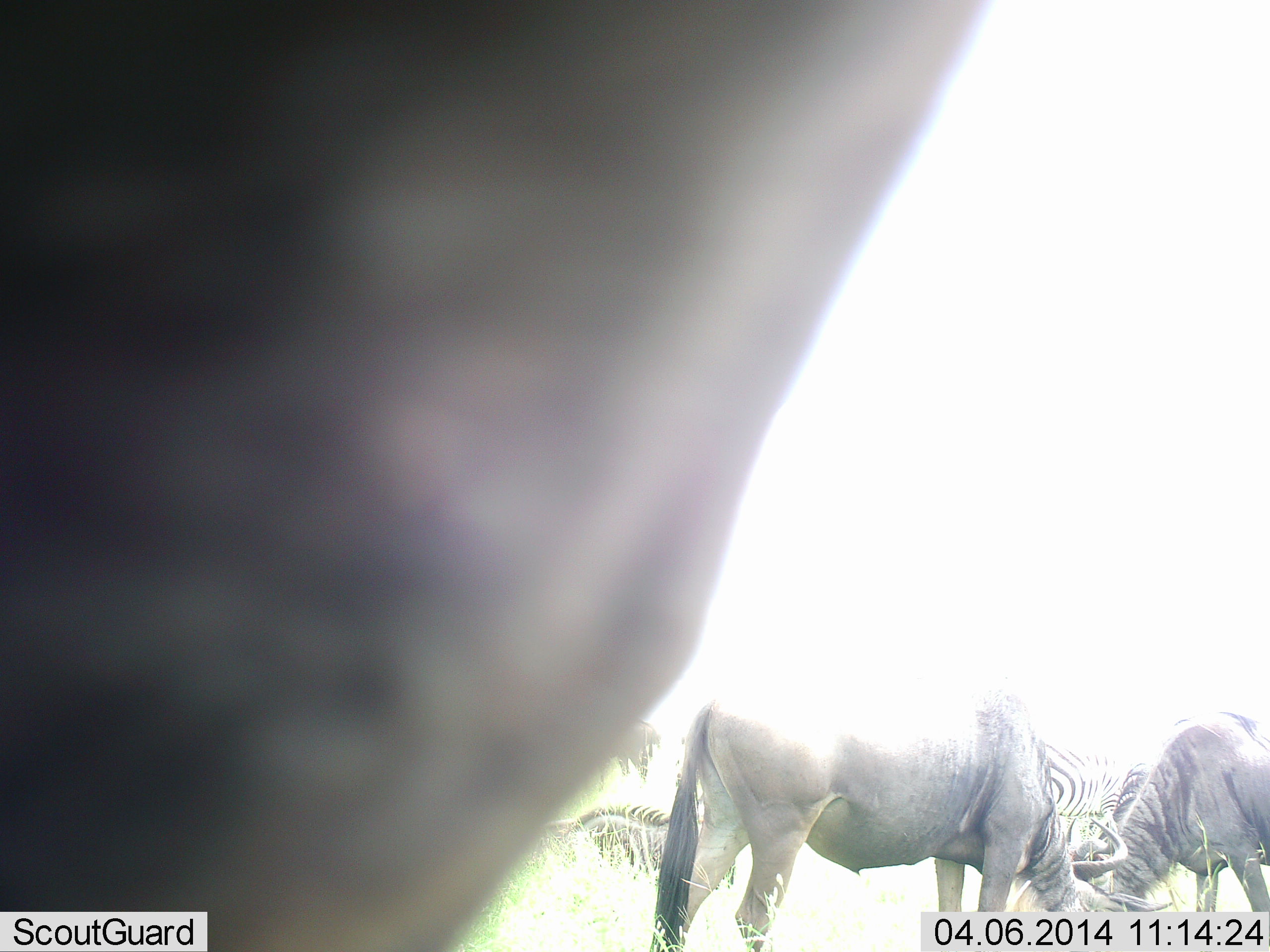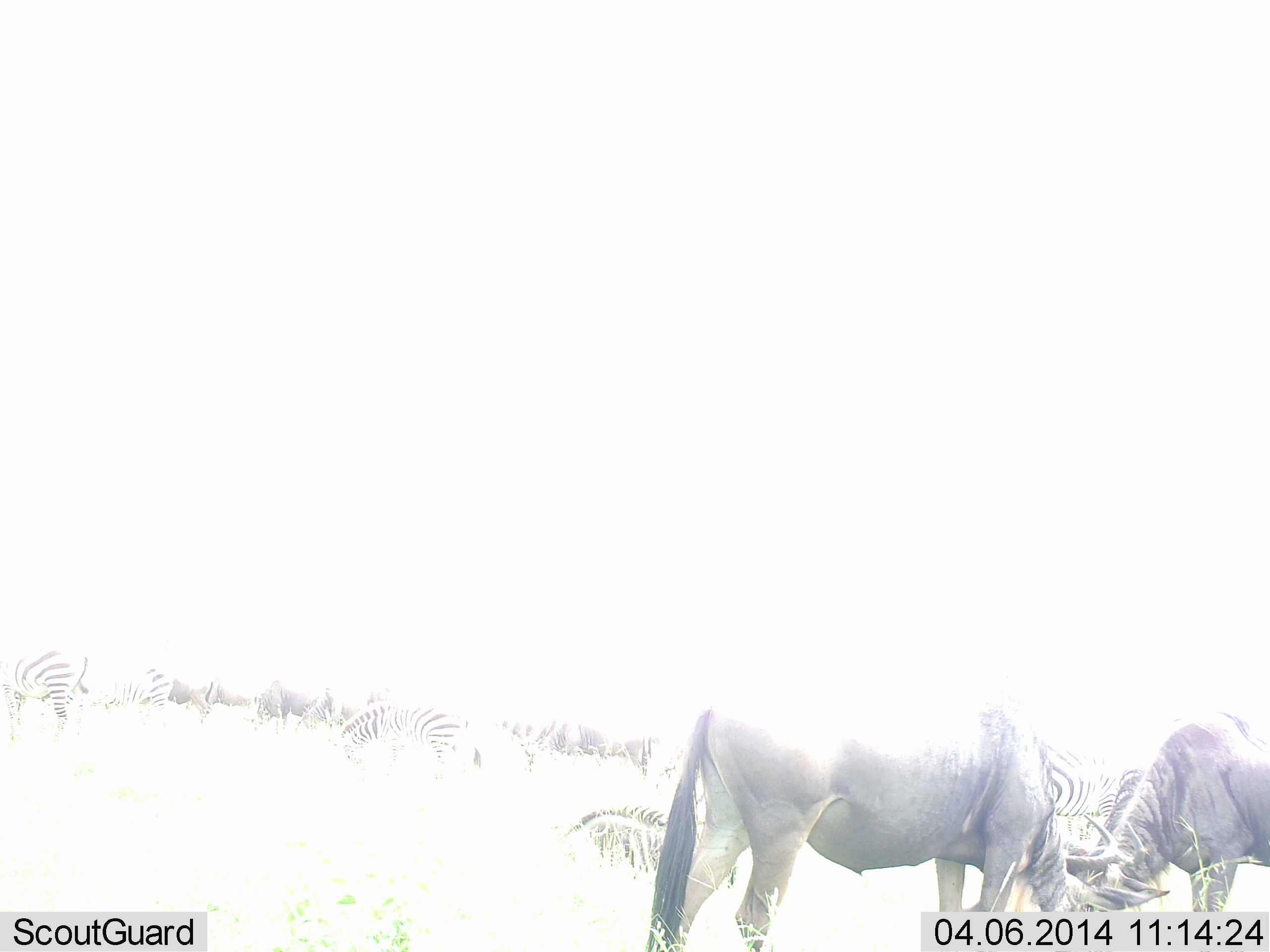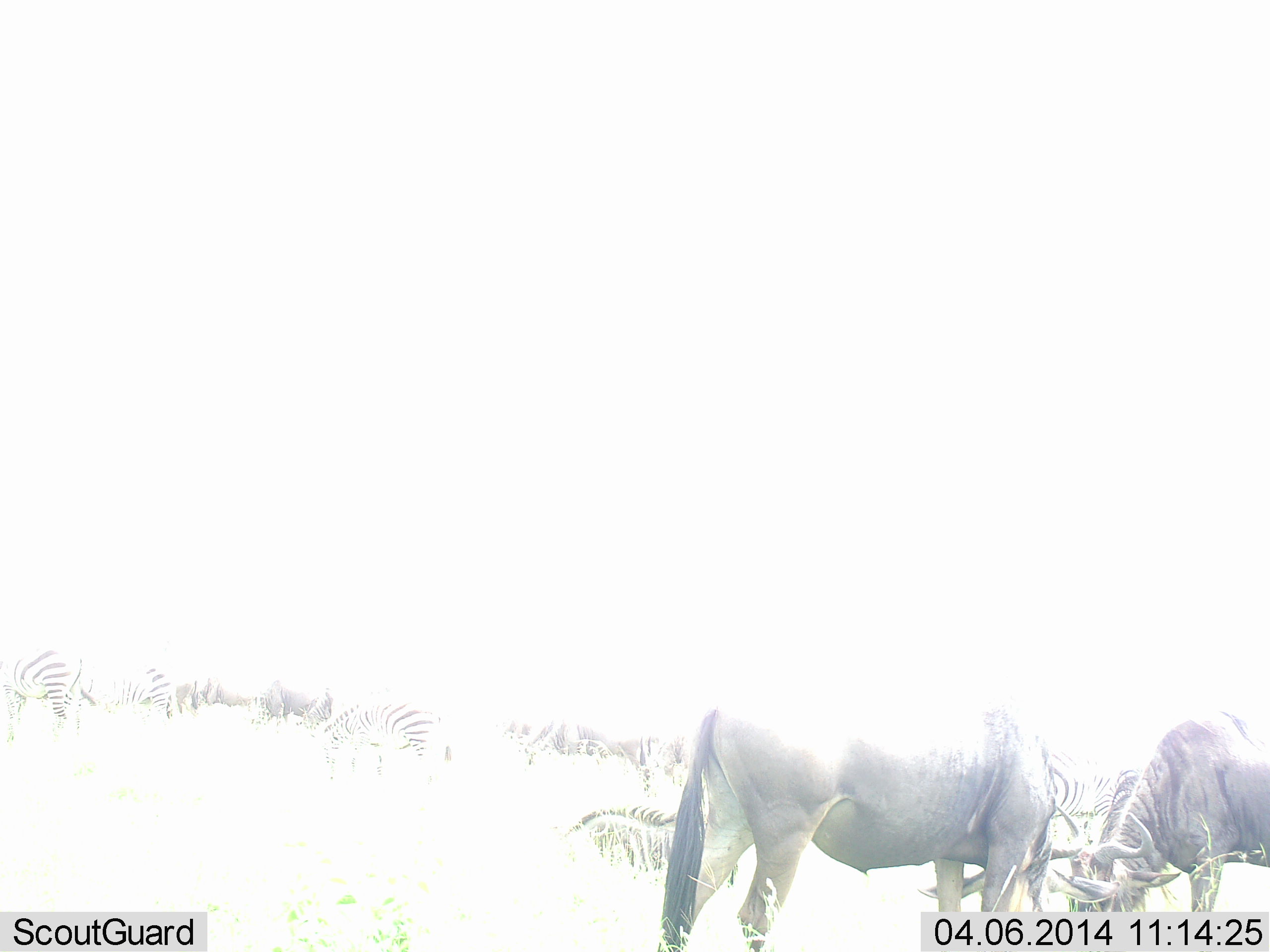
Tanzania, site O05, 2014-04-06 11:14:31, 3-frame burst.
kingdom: Animalia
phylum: Chordata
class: Mammalia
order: Artiodactyla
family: Bovidae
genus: Connochaetes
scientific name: Connochaetes taurinus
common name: blue wildebeest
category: wildebeest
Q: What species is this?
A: Wildebeest (blue wildebeest) (Connochaetes taurinus).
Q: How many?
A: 3.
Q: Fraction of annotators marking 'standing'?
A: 31%.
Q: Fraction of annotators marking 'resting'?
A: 4%.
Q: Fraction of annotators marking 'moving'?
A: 18%.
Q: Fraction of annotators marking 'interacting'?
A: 10%.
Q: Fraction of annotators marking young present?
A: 0%.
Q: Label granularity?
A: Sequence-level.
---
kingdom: Animalia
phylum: Chordata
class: Mammalia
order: Perissodactyla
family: Equidae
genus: Equus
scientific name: Equus quagga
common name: plains zebra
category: zebra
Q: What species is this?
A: Zebra (plains zebra) (Equus quagga).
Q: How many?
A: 5.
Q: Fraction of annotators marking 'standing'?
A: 50%.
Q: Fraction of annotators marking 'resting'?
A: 11%.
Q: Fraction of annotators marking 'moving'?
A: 14%.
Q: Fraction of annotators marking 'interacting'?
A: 6%.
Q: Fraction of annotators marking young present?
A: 0%.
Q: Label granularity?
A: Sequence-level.